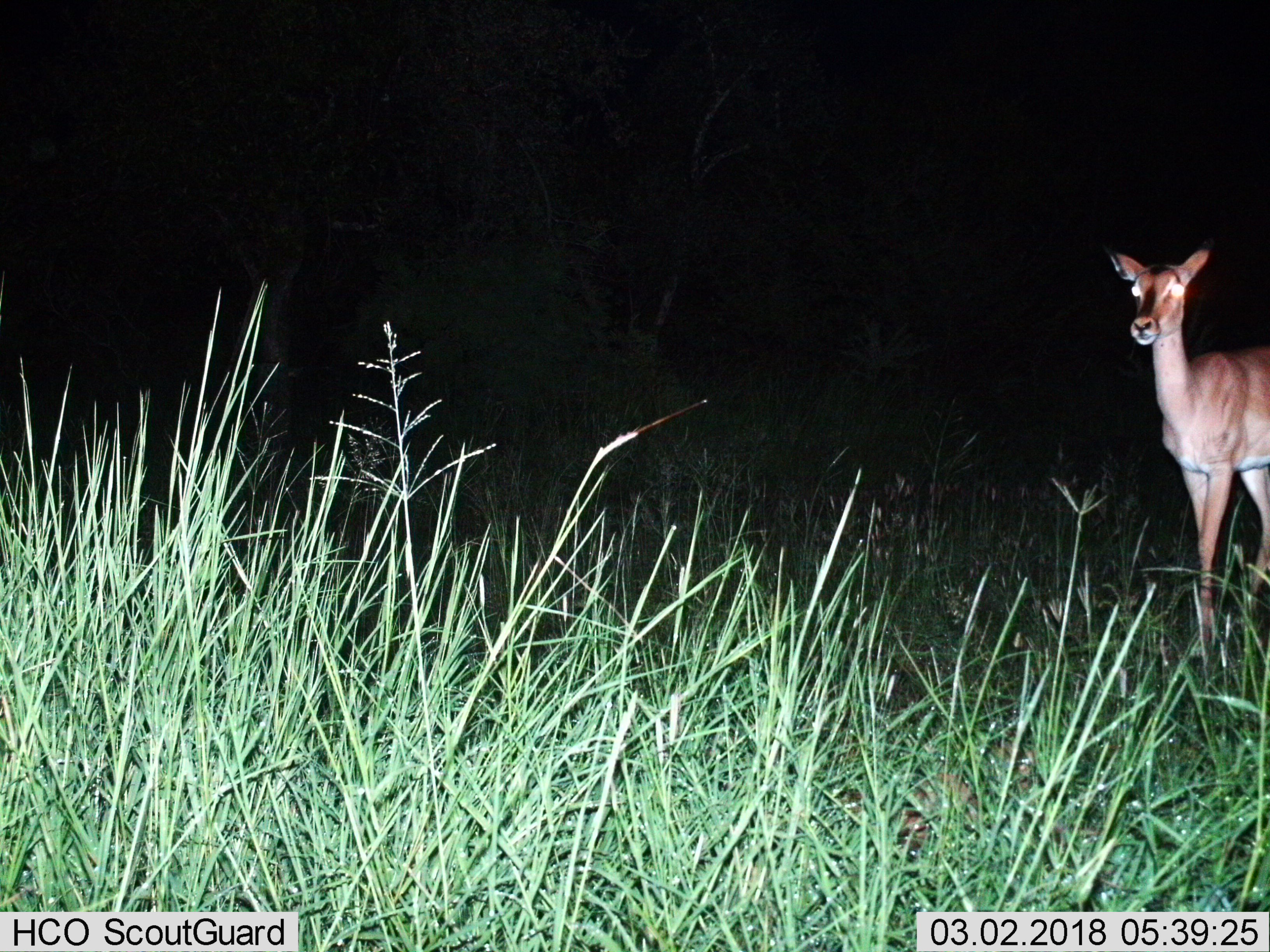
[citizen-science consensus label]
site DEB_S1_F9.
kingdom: Animalia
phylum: Chordata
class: Mammalia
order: Artiodactyla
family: Bovidae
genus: Aepyceros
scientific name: Aepyceros melampus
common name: impala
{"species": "impala (Aepyceros melampus)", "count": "1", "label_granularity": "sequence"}